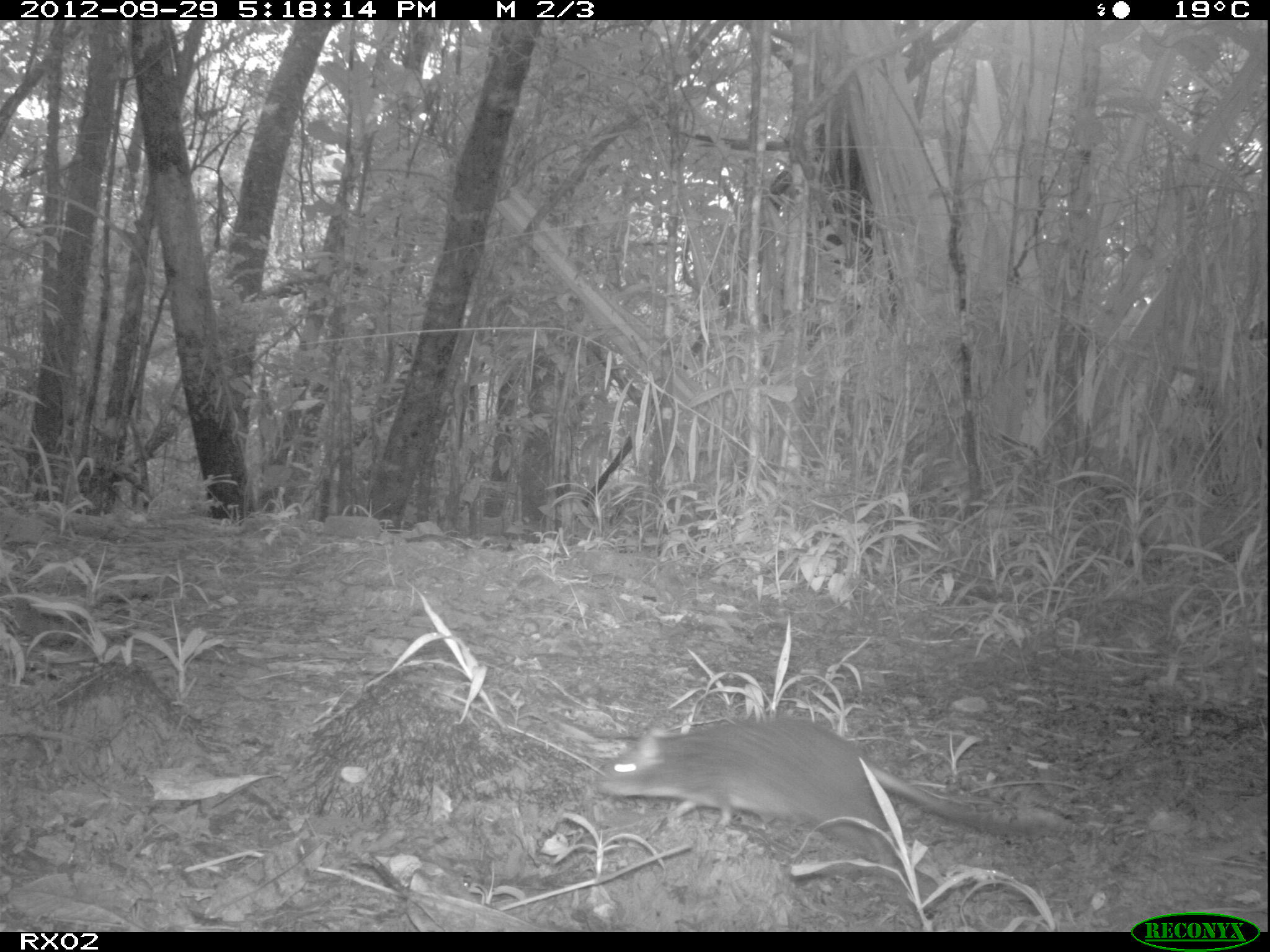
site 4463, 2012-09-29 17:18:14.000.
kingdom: Animalia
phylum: Chordata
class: Mammalia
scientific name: Mammalia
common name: mammals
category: small mammal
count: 1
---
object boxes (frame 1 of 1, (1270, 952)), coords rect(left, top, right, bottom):
small mammal: rect(595, 713, 1003, 874)